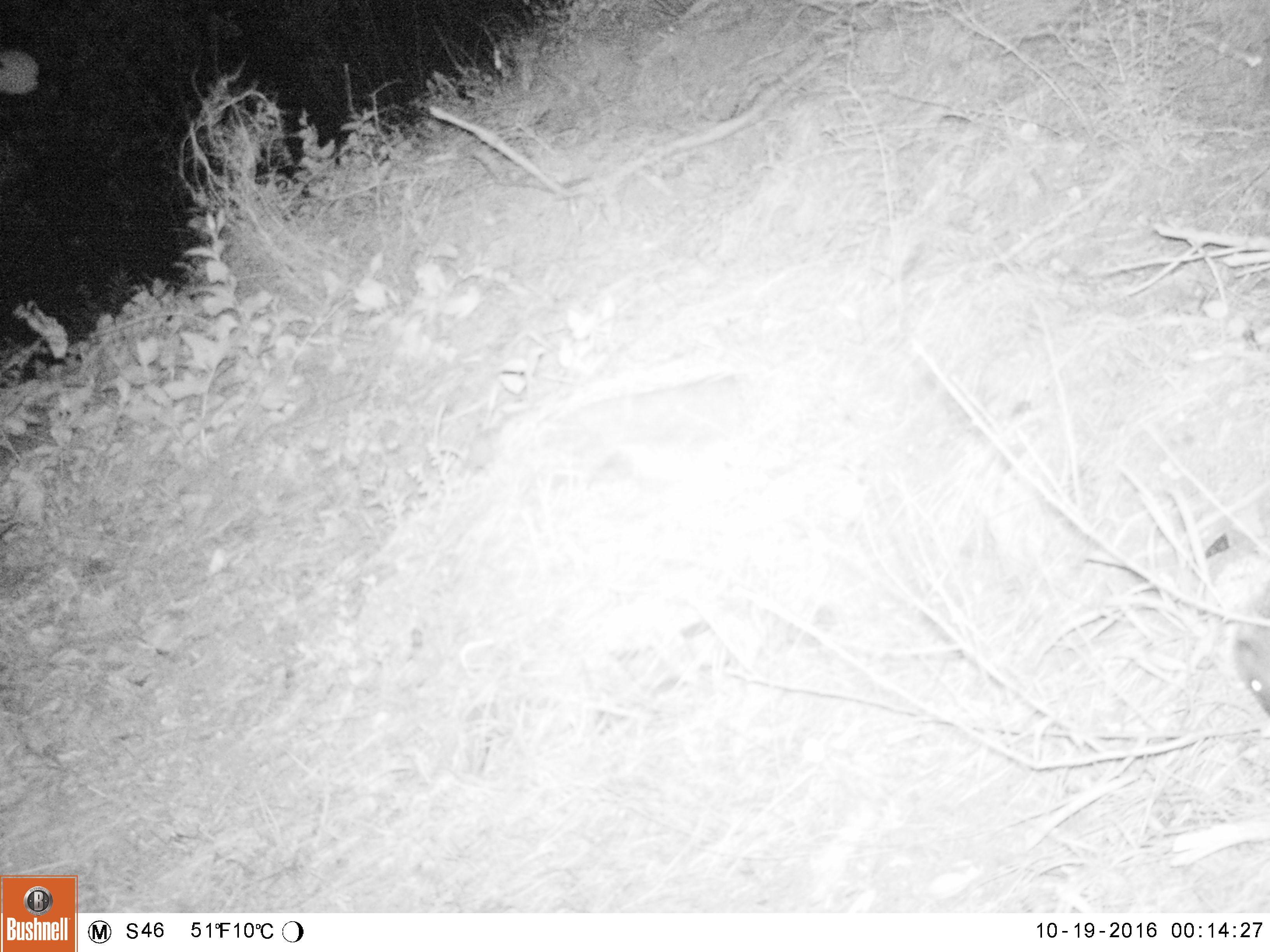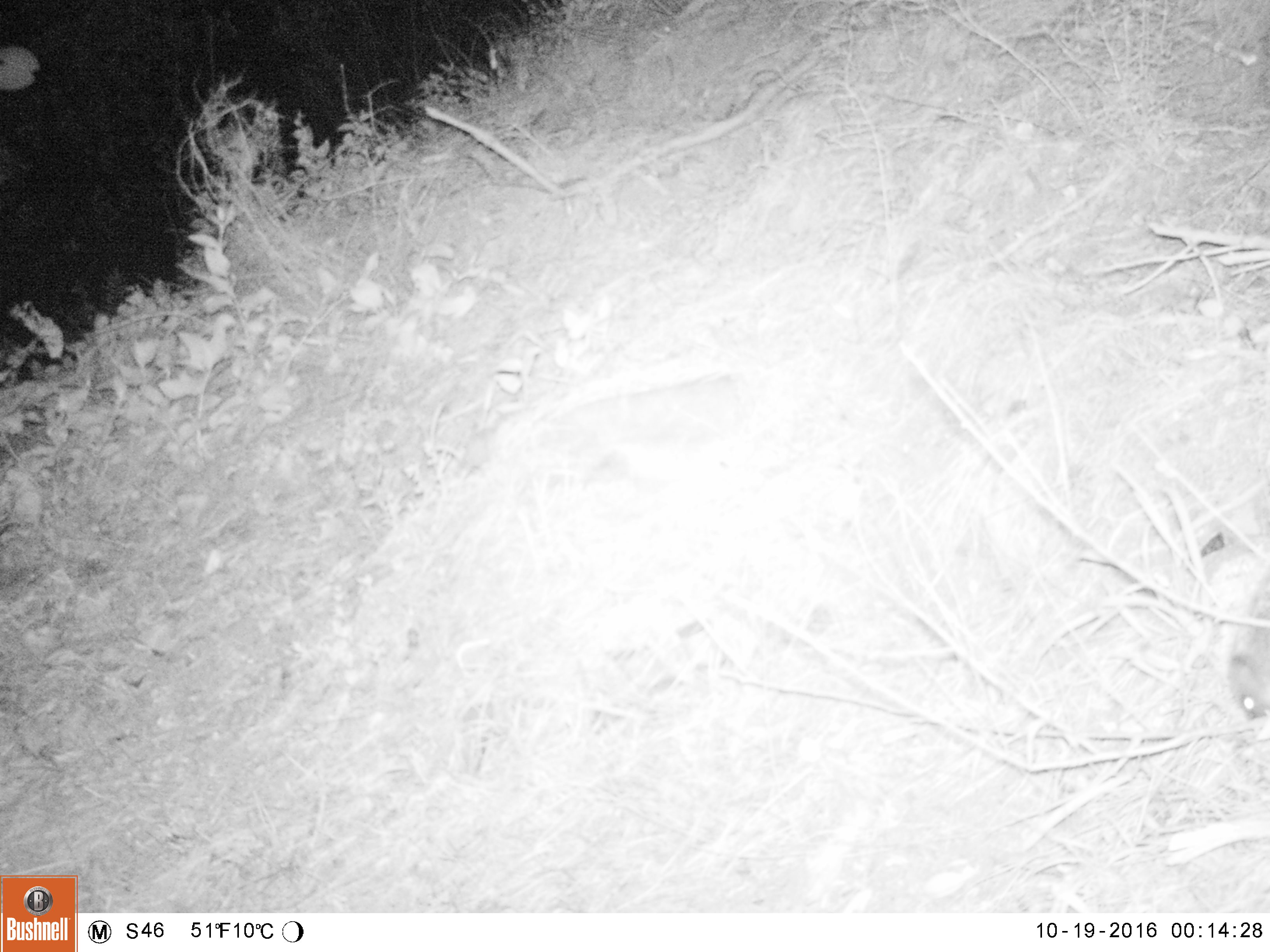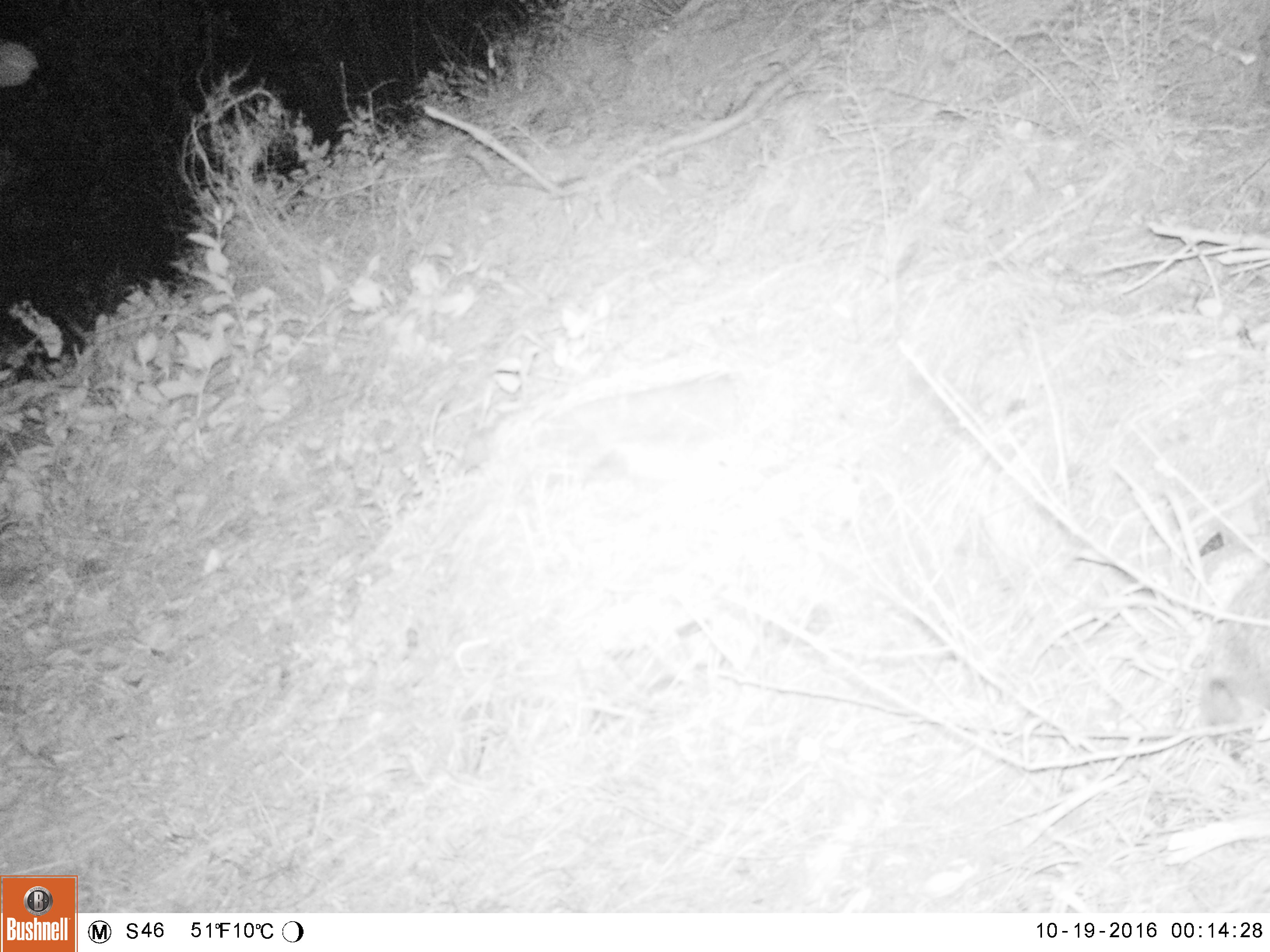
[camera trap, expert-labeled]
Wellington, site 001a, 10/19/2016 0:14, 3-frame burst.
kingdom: Animalia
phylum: Chordata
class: Mammalia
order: Eulipotyphla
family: Erinaceidae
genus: Erinaceus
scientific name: Erinaceus europaeus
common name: hedgehog